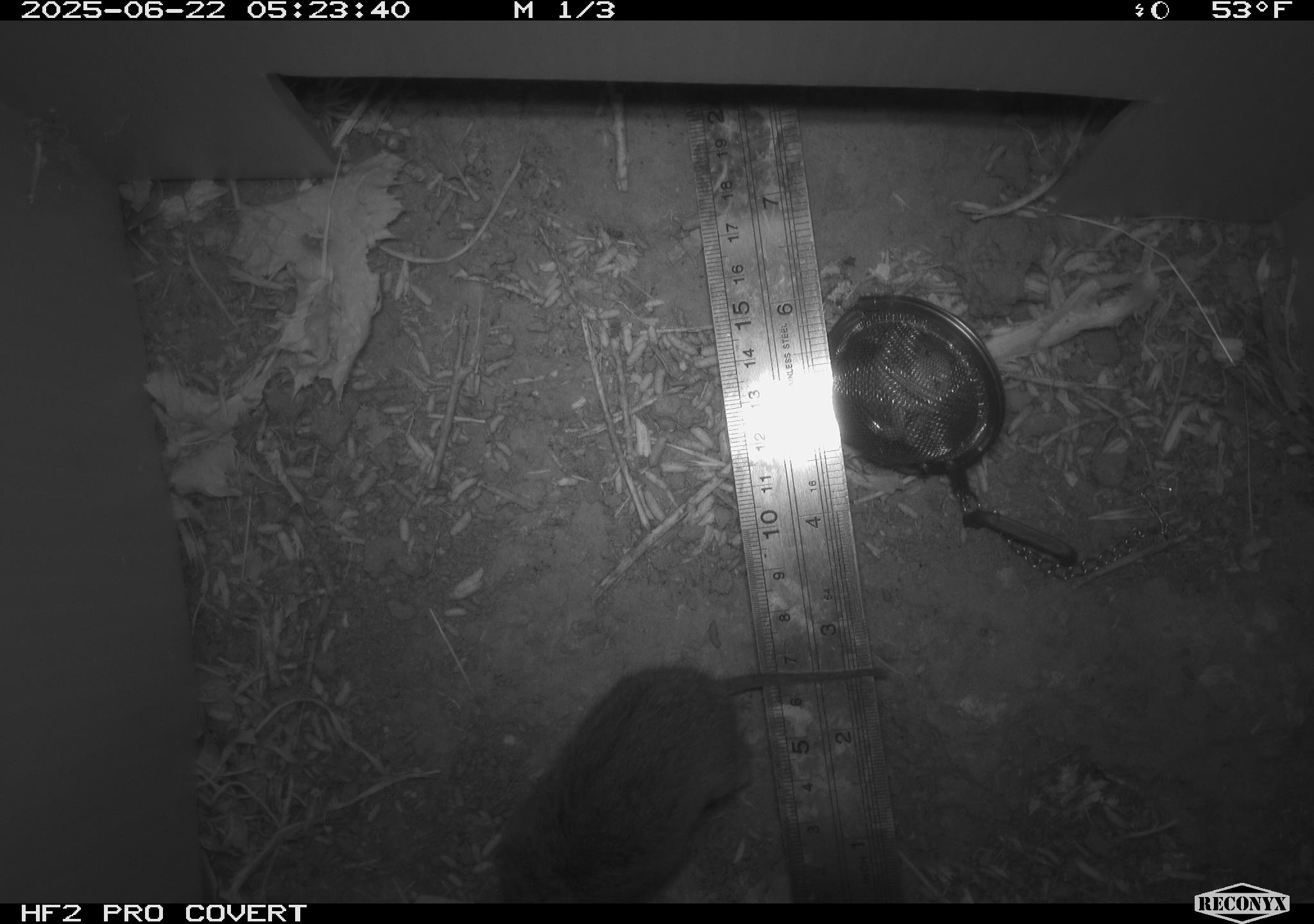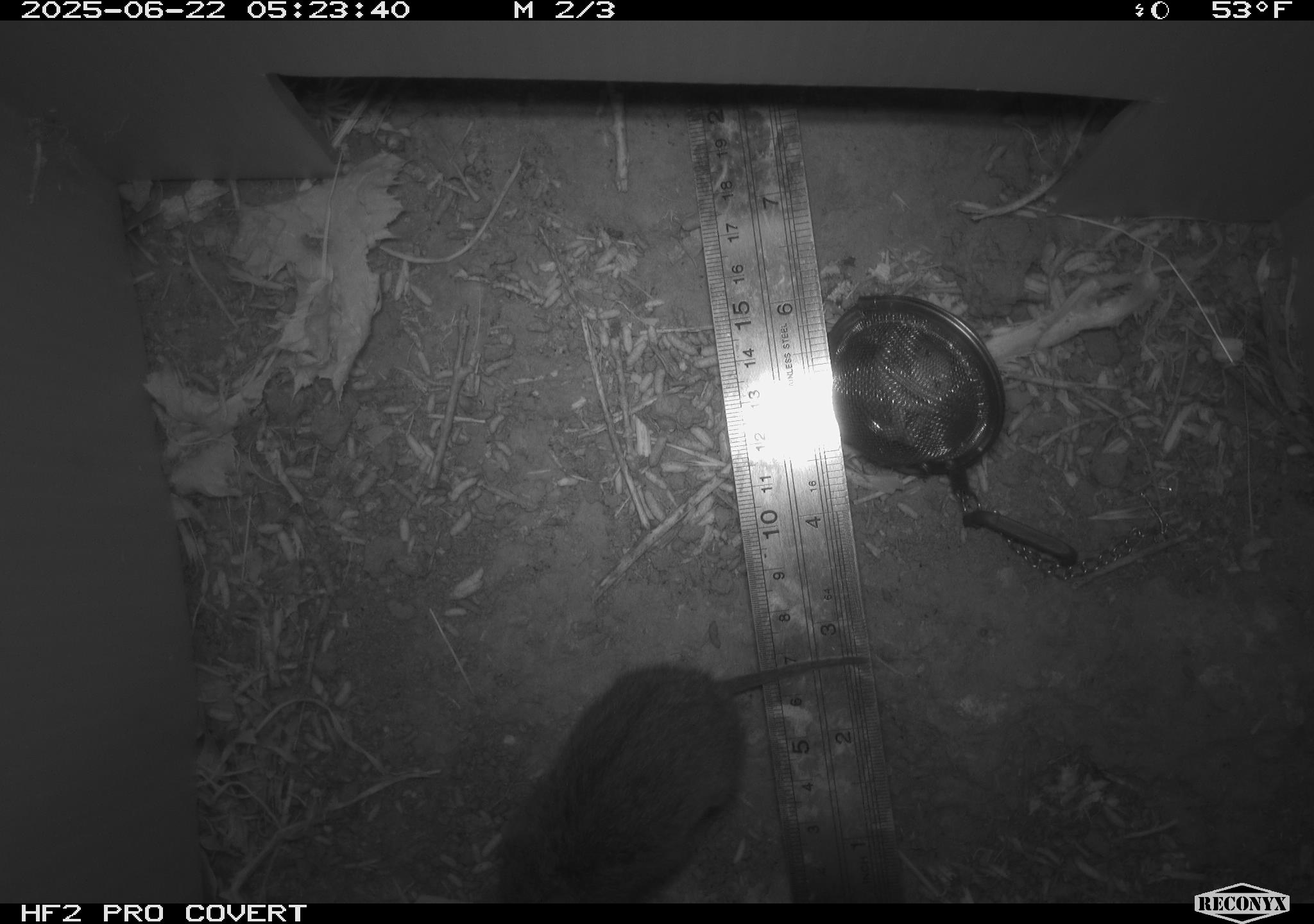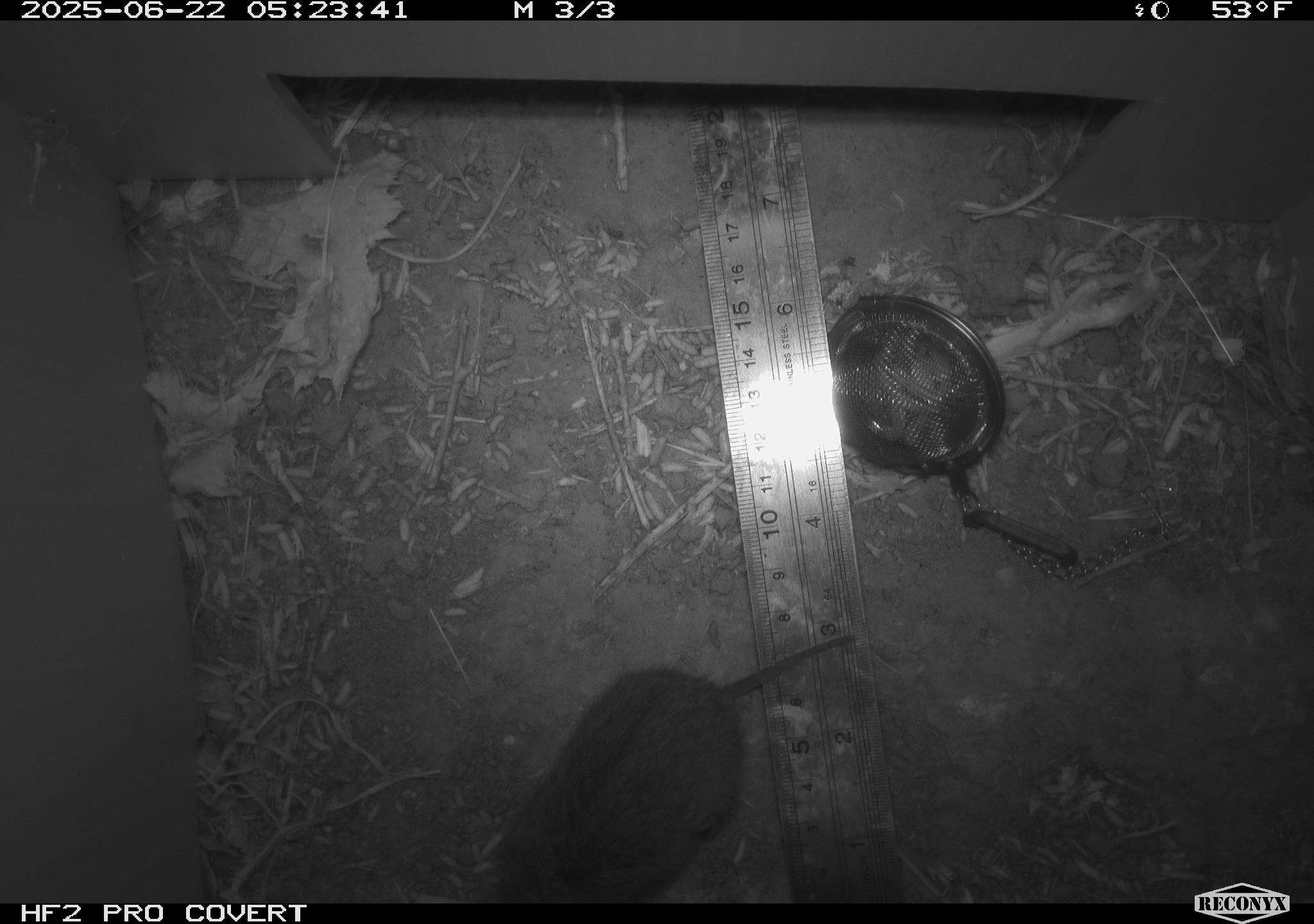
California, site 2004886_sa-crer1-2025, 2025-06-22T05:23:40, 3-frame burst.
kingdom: Animalia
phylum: Chordata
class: Mammalia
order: Rodentia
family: Cricetidae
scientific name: Arvicolinae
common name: voles, lemmings, and muskrats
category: arvicolinae subfamily